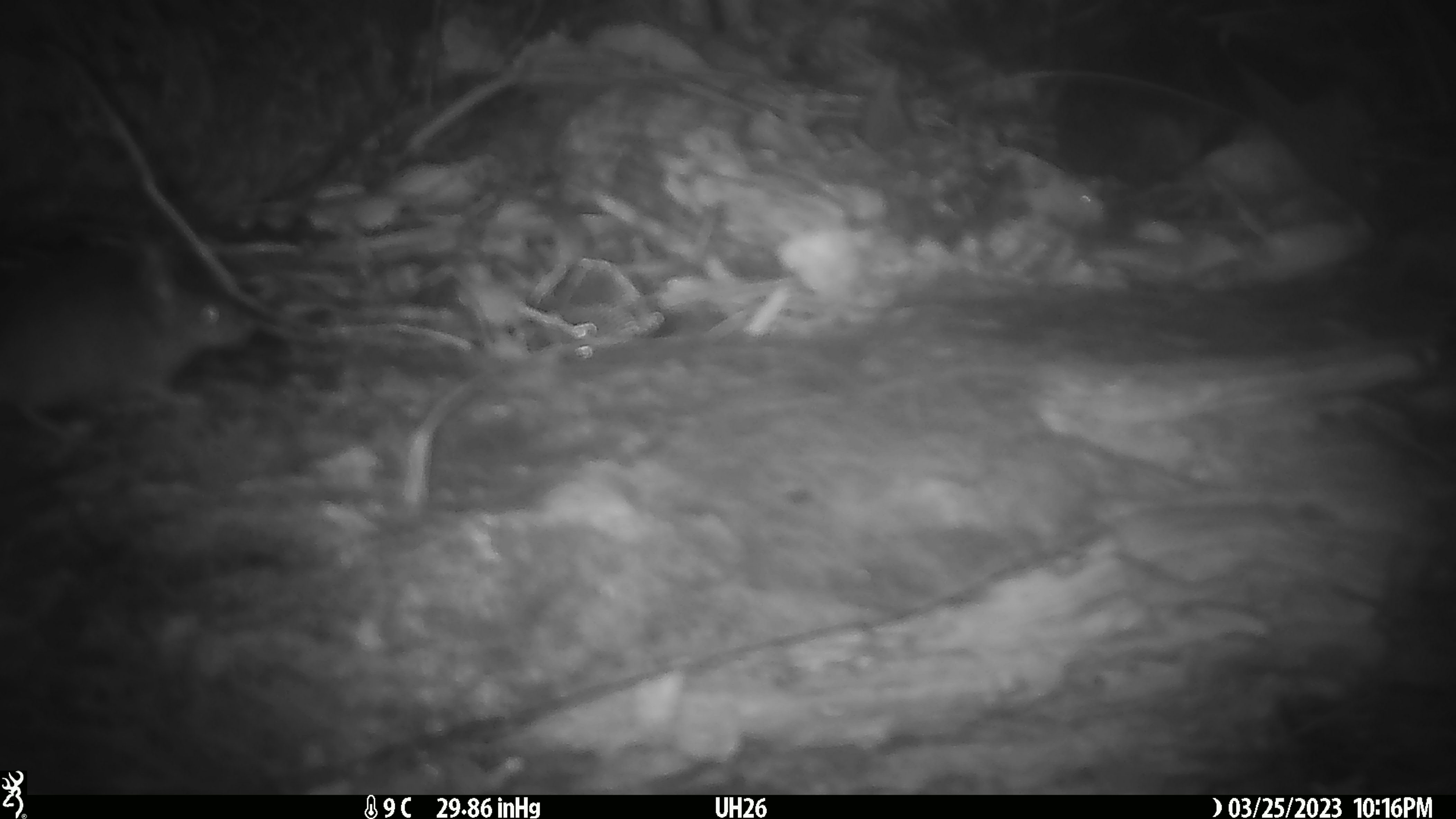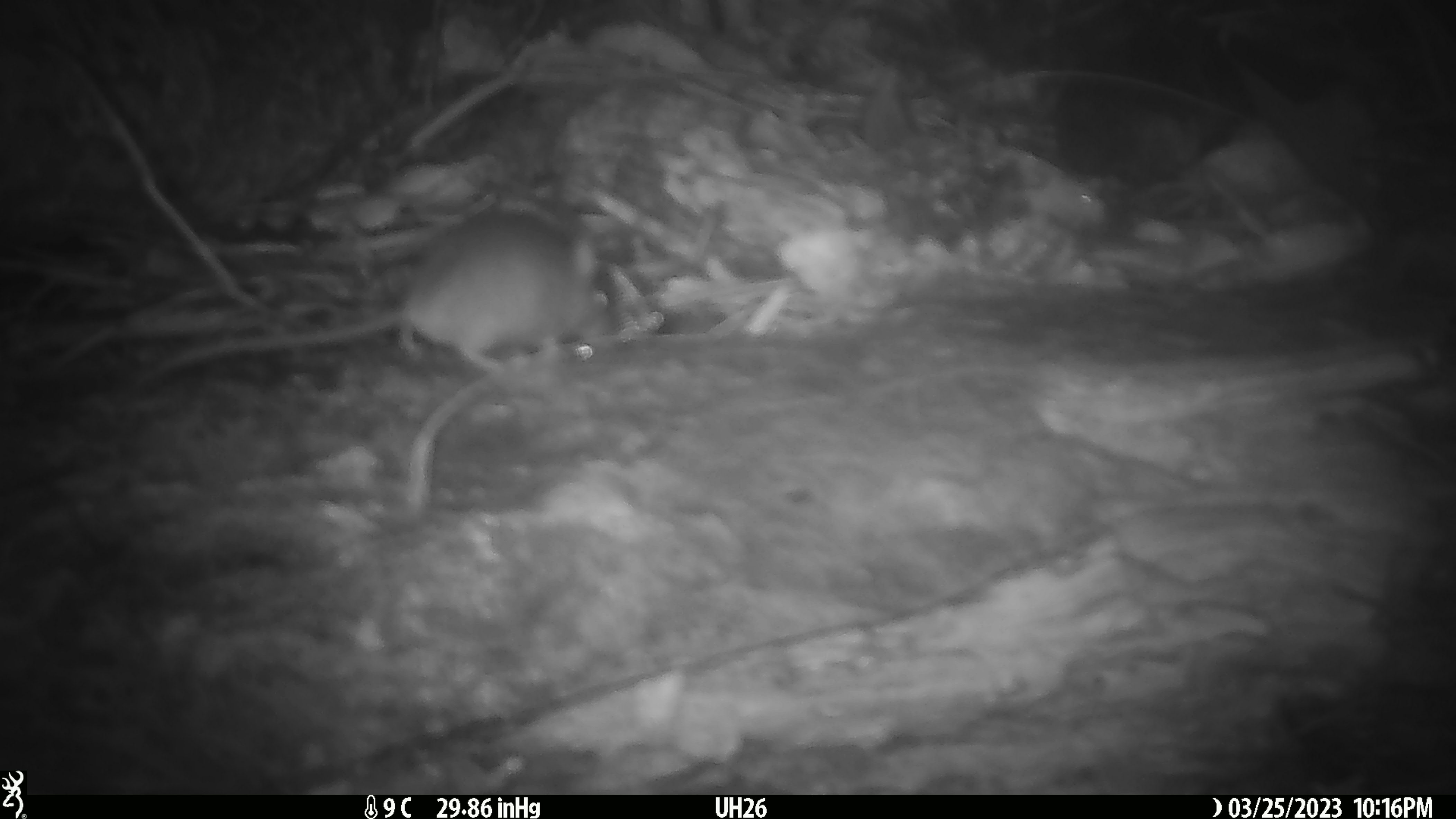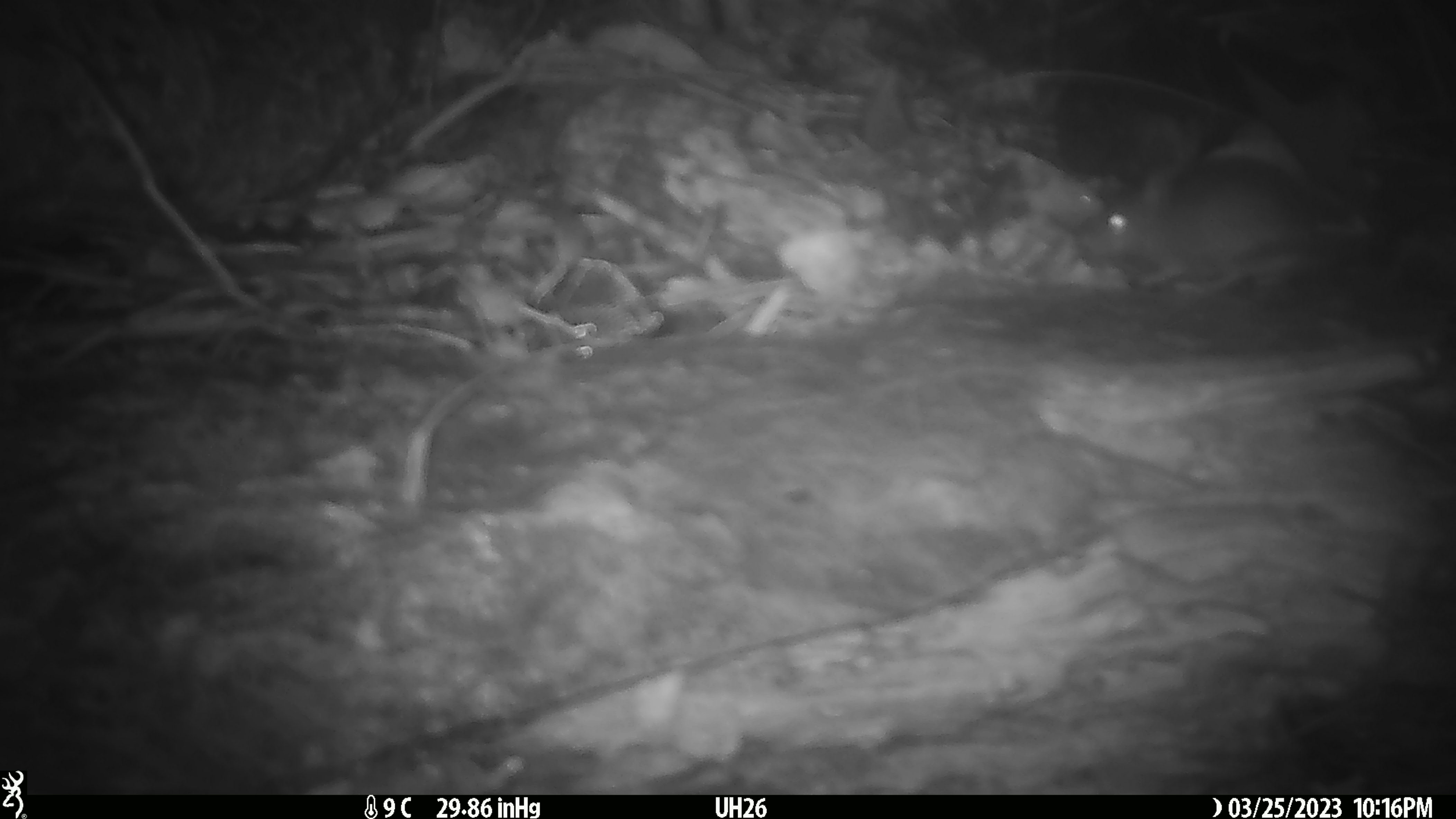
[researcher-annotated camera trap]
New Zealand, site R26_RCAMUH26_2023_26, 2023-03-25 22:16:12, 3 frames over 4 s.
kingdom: Animalia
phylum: Chordata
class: Mammalia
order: Rodentia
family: Muridae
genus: Mus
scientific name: Mus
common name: mouse